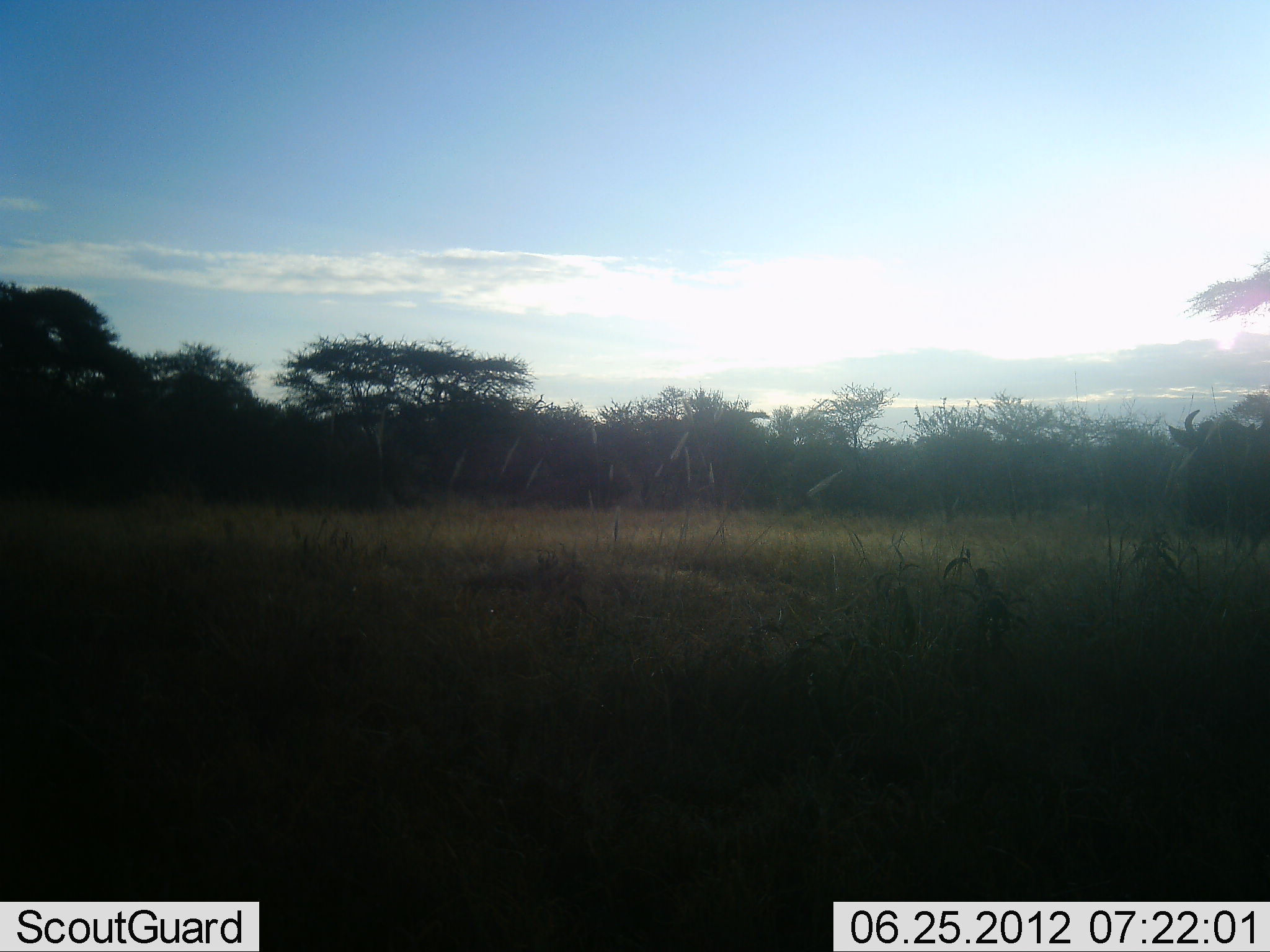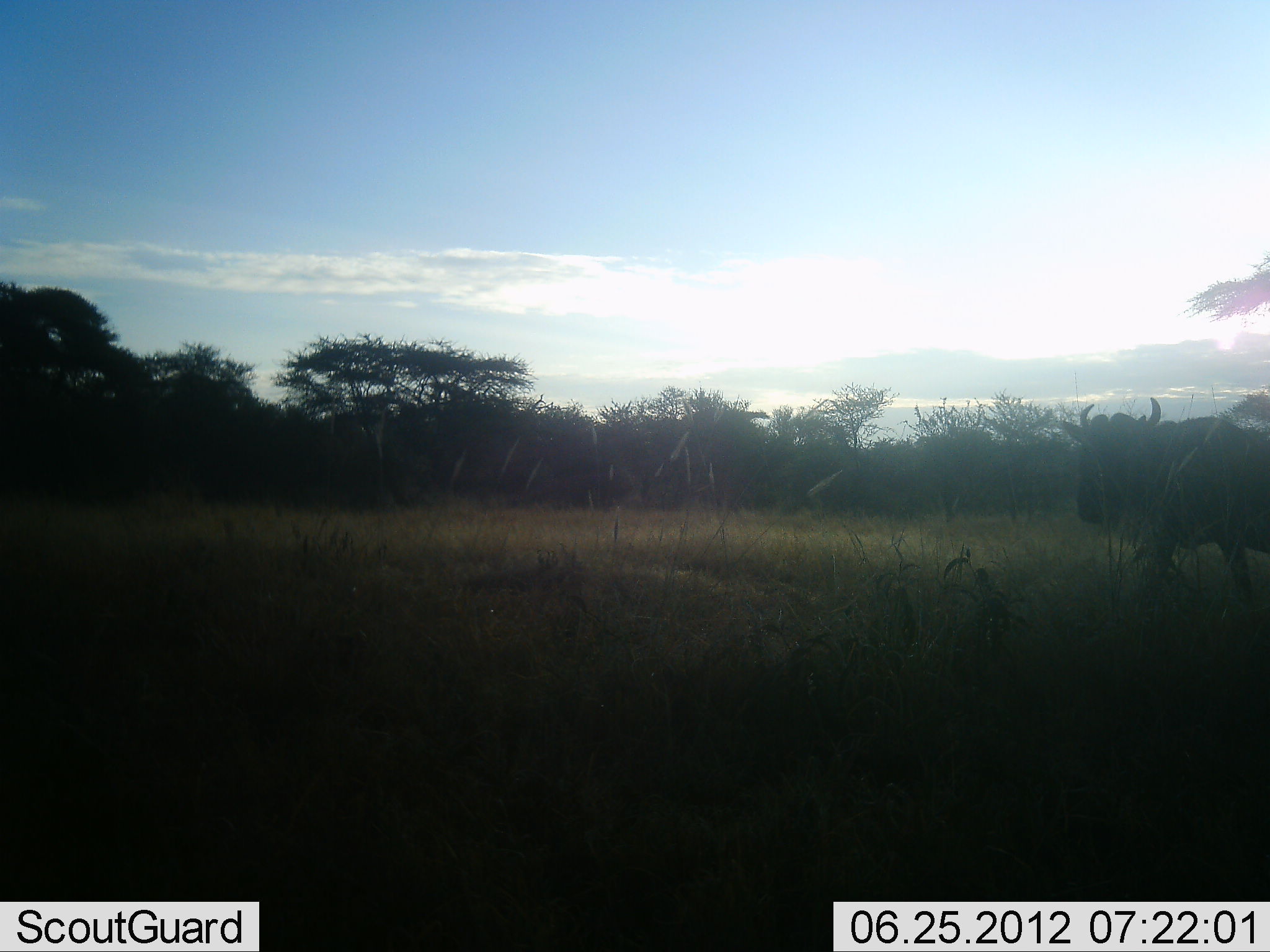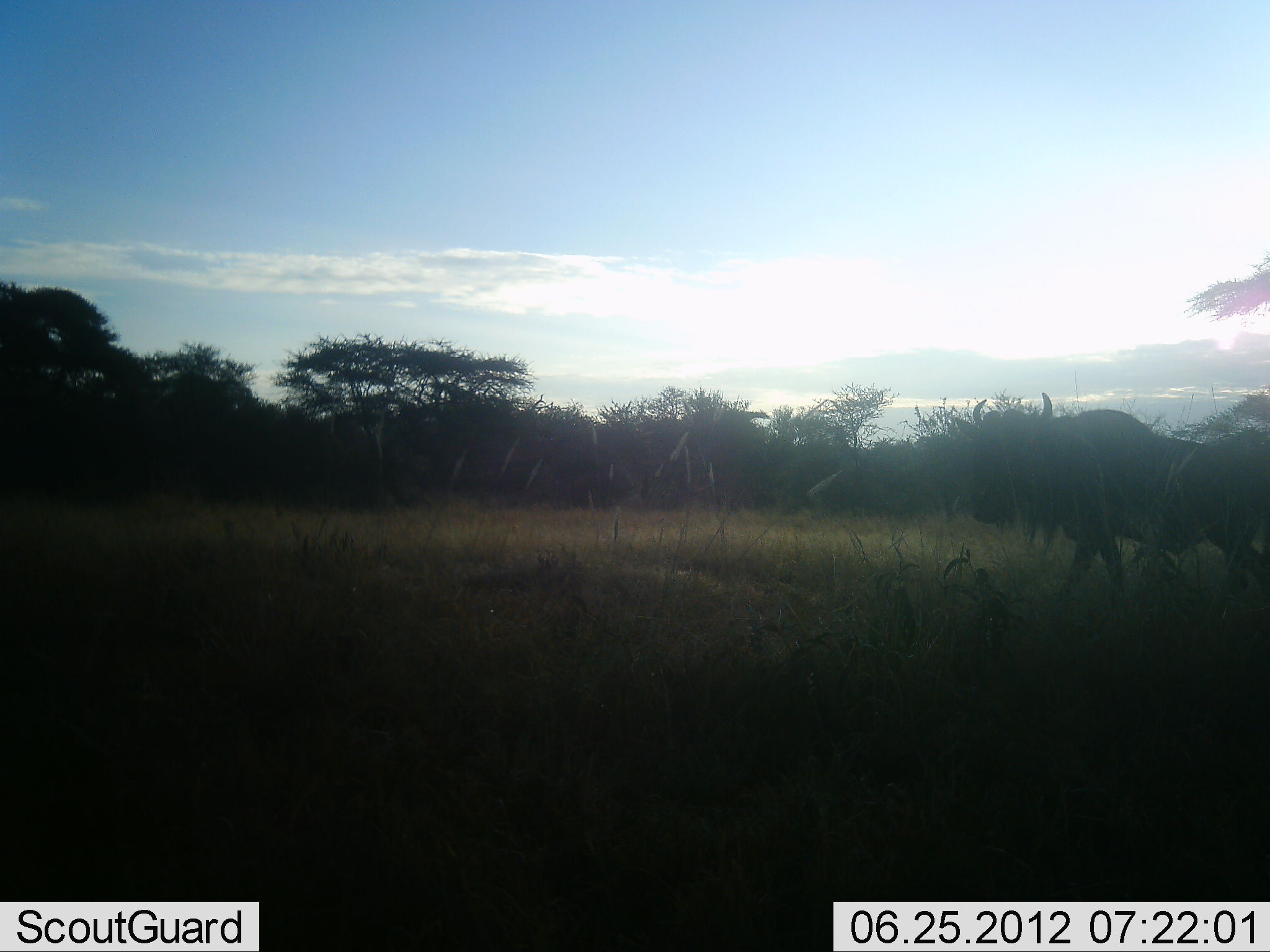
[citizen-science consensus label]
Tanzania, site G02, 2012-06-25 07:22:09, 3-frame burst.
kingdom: Animalia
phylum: Chordata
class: Mammalia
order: Artiodactyla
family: Bovidae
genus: Connochaetes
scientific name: Connochaetes taurinus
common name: blue wildebeest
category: wildebeest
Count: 1.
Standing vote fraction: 10%.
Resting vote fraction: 0%.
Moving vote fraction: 90%.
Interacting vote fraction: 0%.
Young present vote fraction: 0%.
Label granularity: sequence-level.